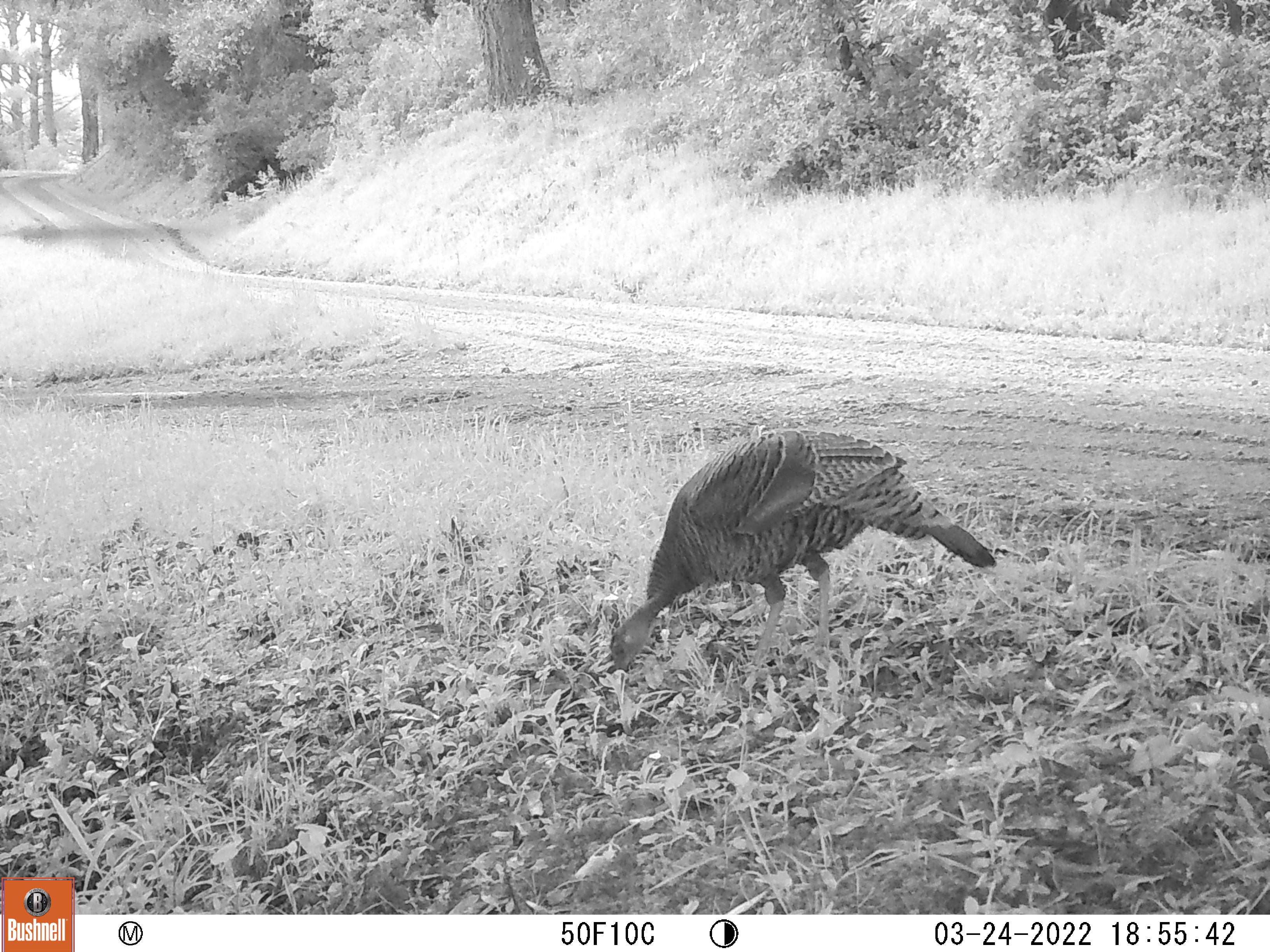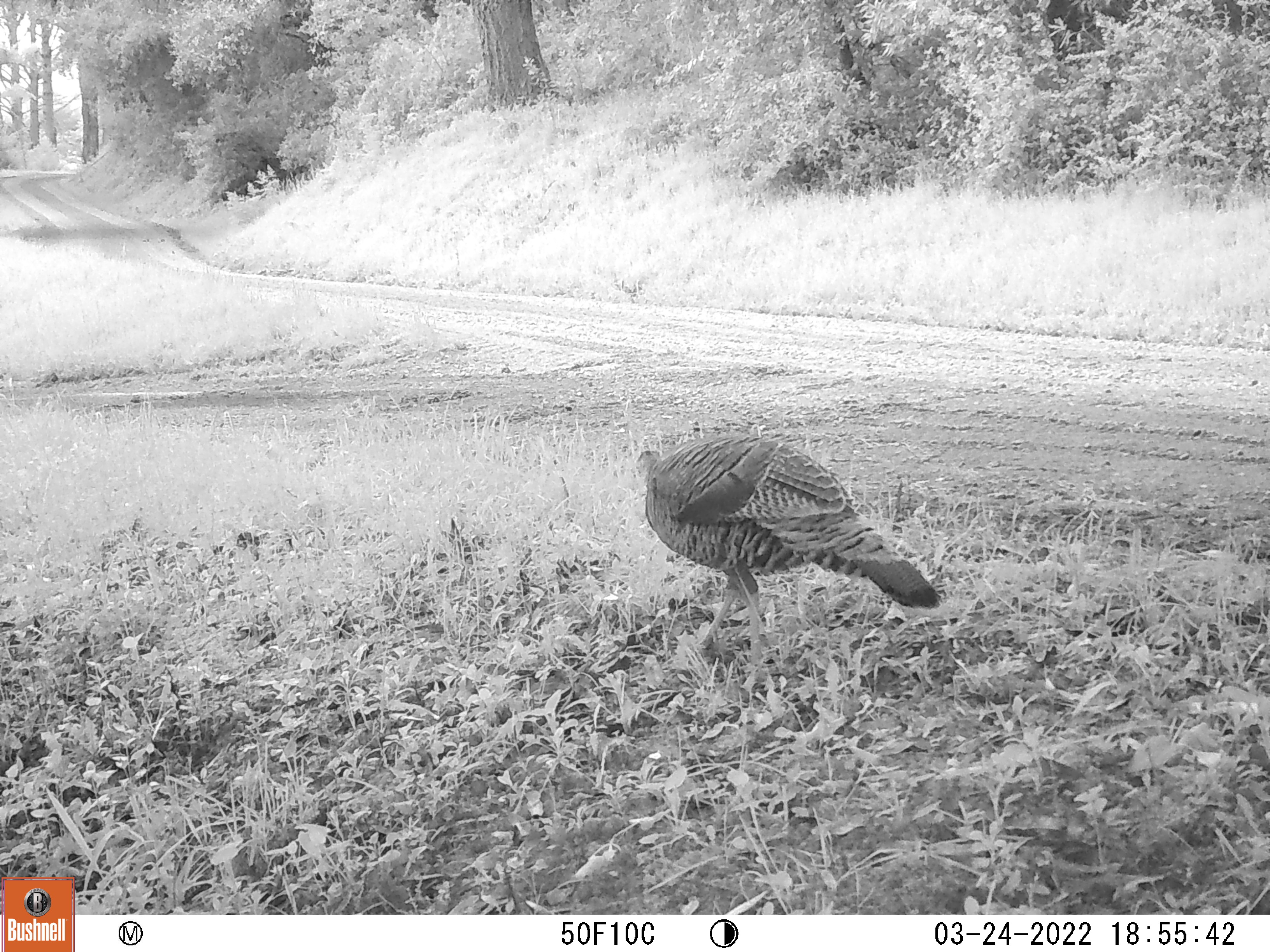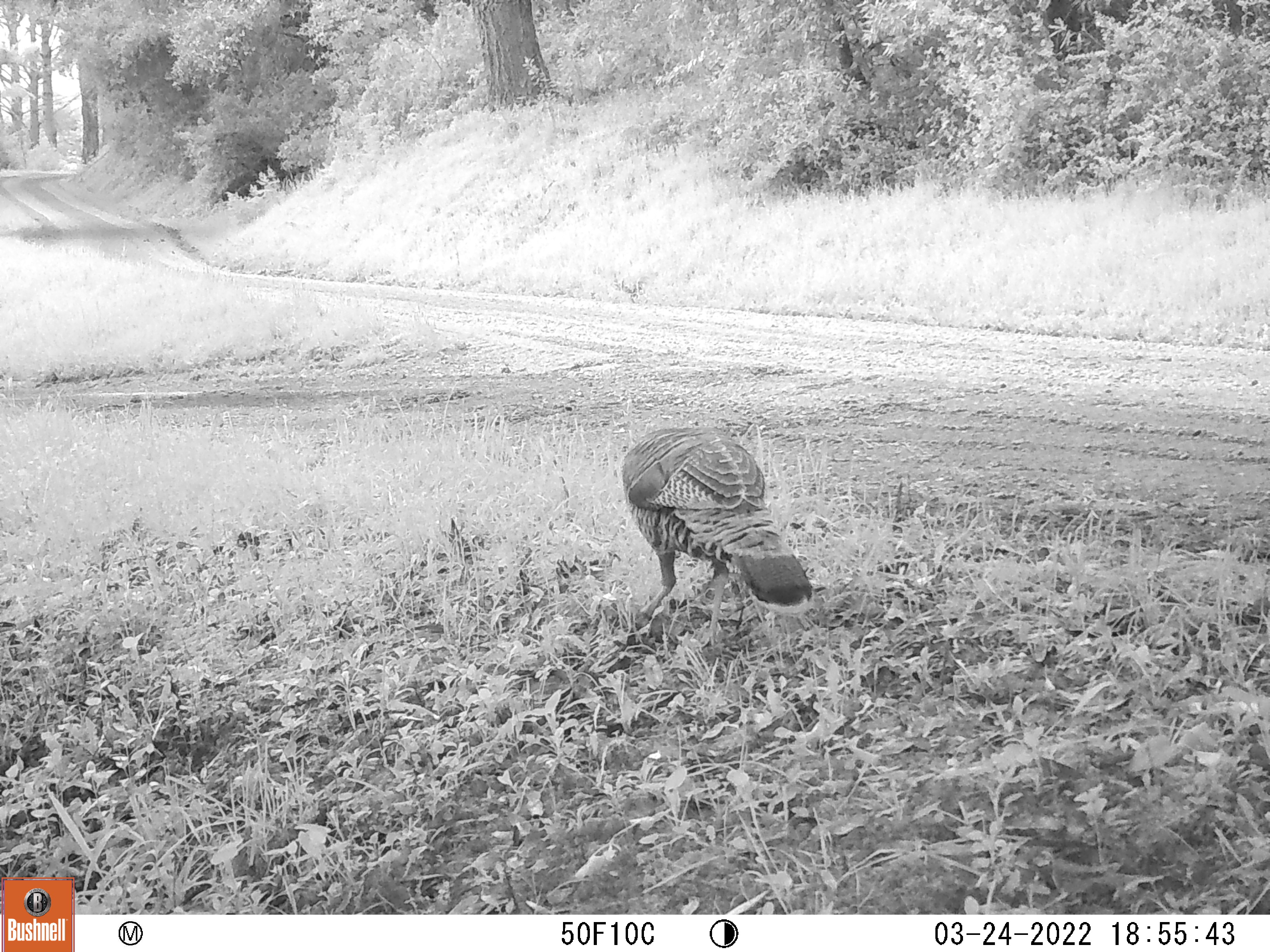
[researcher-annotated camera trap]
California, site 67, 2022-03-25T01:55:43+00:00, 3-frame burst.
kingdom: Animalia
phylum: Chordata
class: Aves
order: Galliformes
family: Phasianidae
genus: Meleagris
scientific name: Meleagris gallopavo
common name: turkey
Turkey (Meleagris gallopavo).